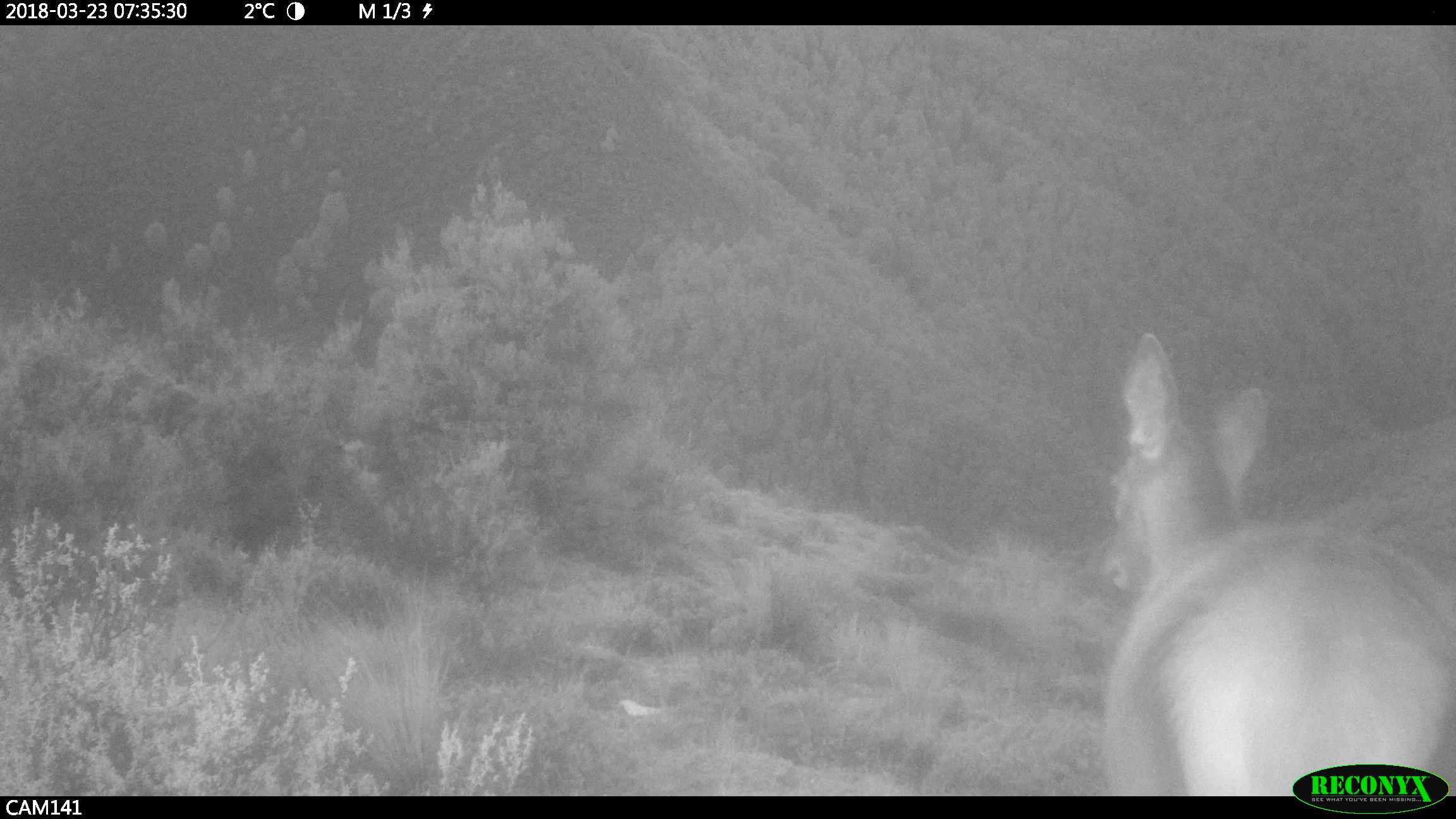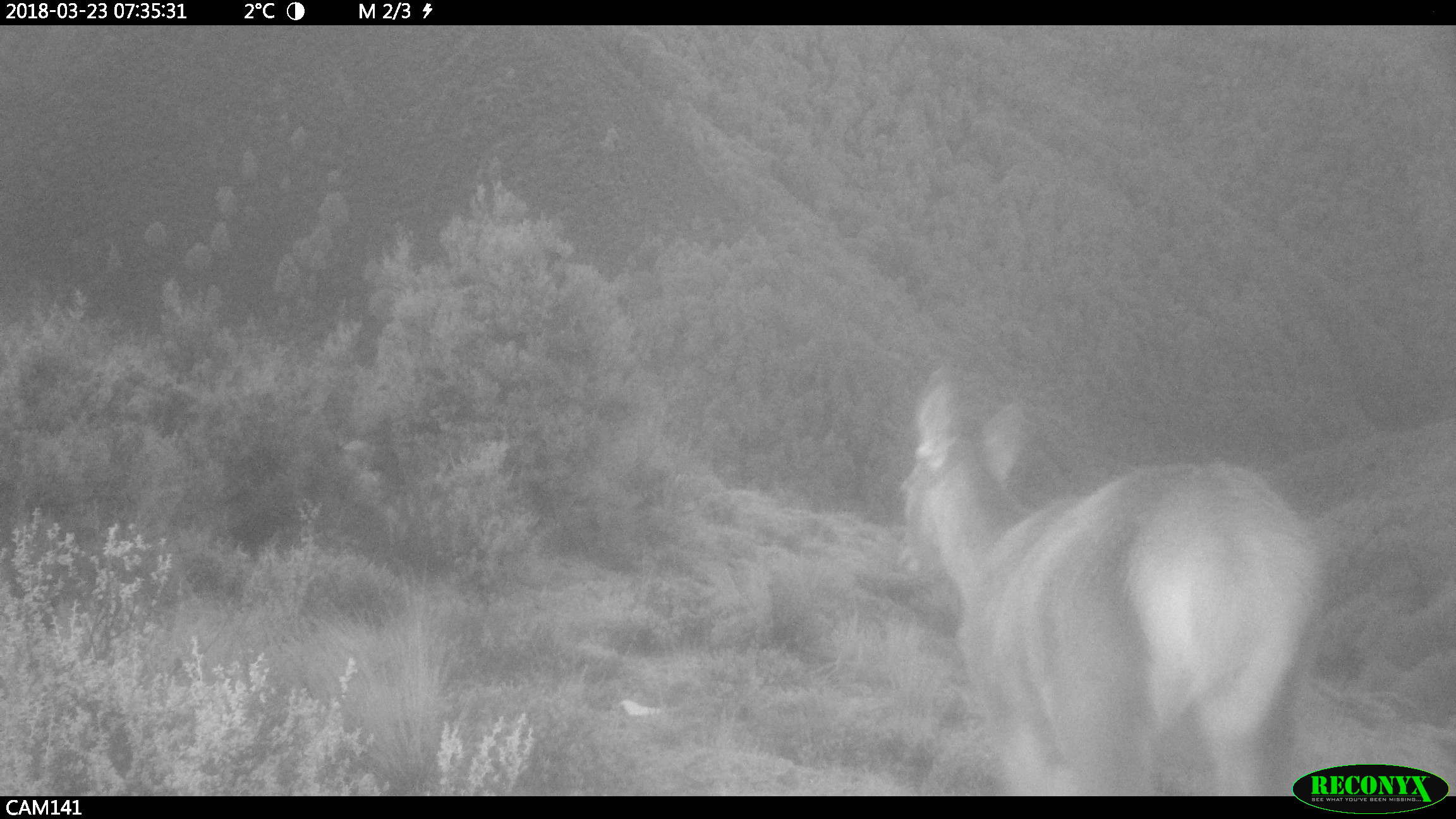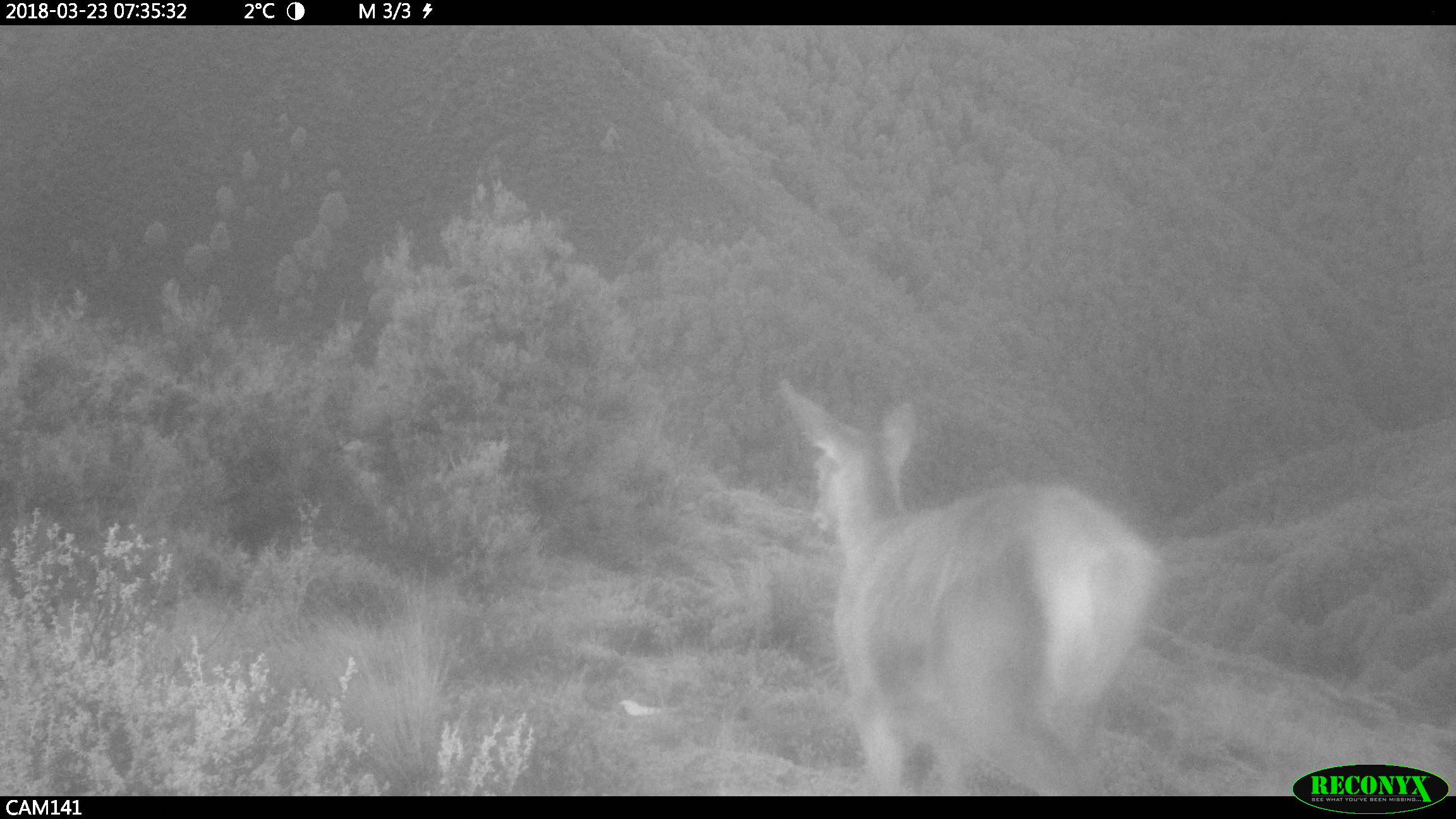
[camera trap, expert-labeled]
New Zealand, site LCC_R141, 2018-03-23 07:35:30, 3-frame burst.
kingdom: Animalia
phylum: Chordata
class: Mammalia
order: Artiodactyla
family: Cervidae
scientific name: Cervidae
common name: deer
Deer (Cervidae).